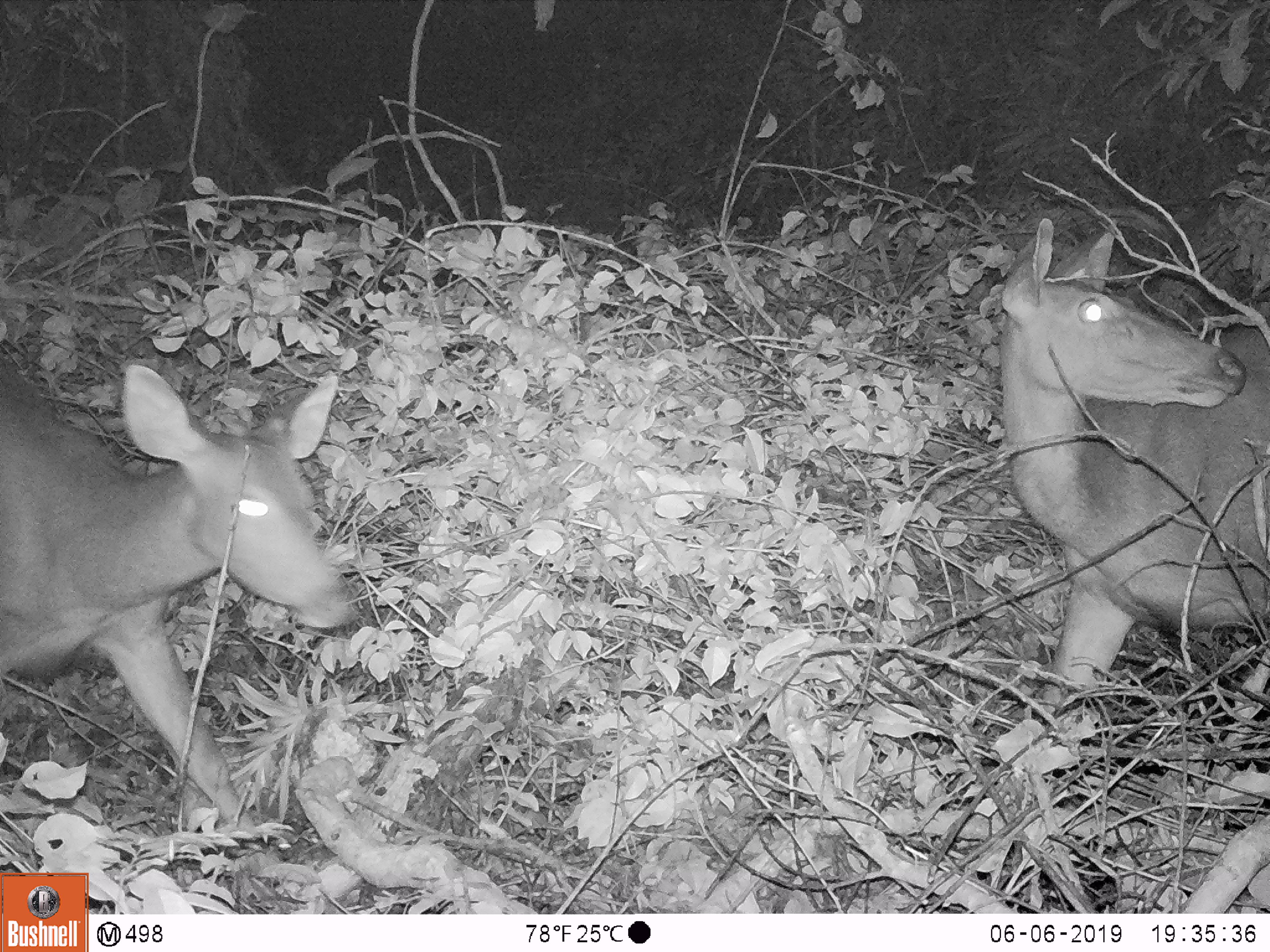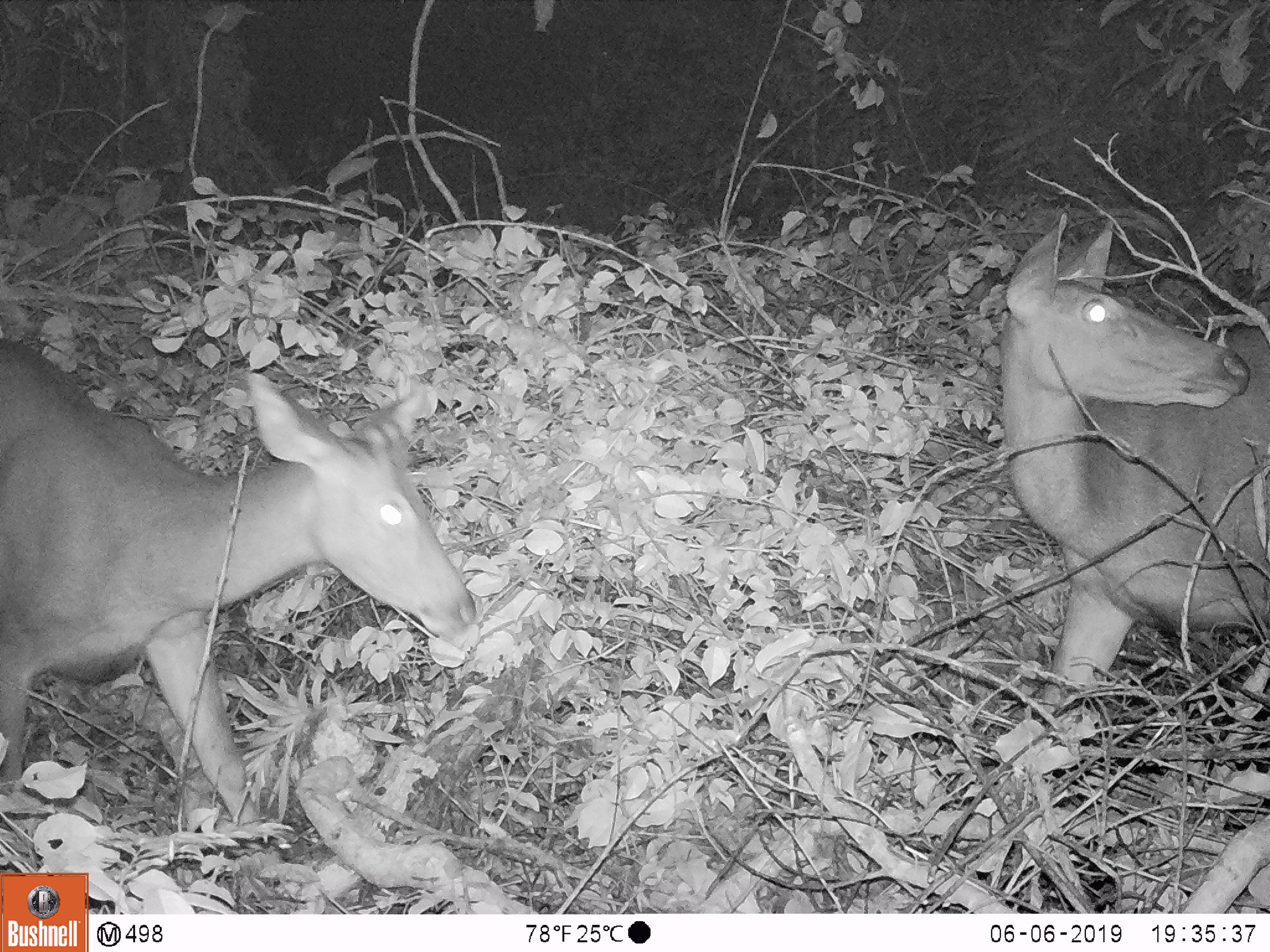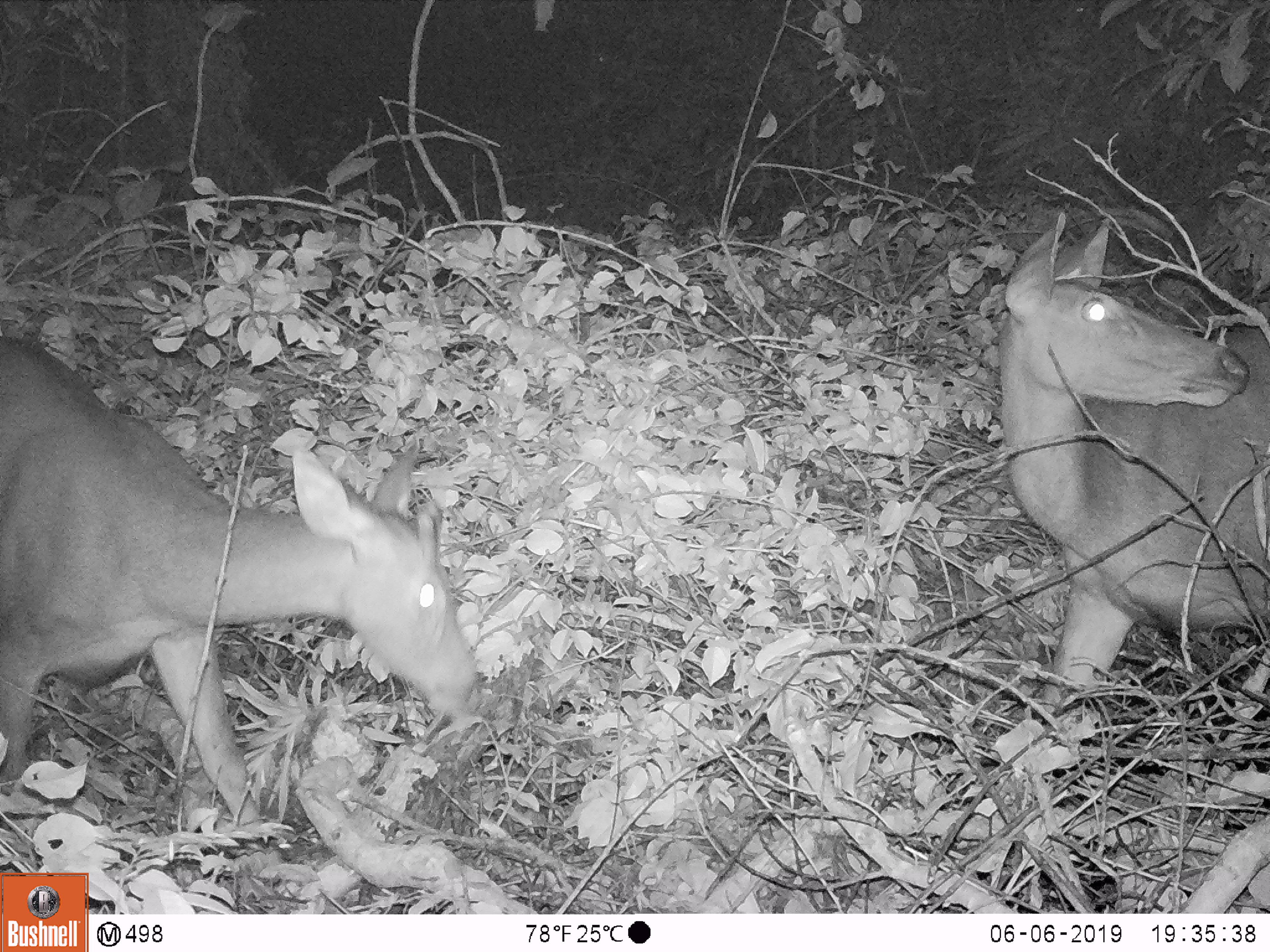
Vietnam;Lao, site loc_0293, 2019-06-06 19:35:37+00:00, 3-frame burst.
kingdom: Animalia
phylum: Chordata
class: Mammalia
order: Artiodactyla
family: Cervidae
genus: Rusa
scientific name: Rusa unicolor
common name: sambar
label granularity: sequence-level